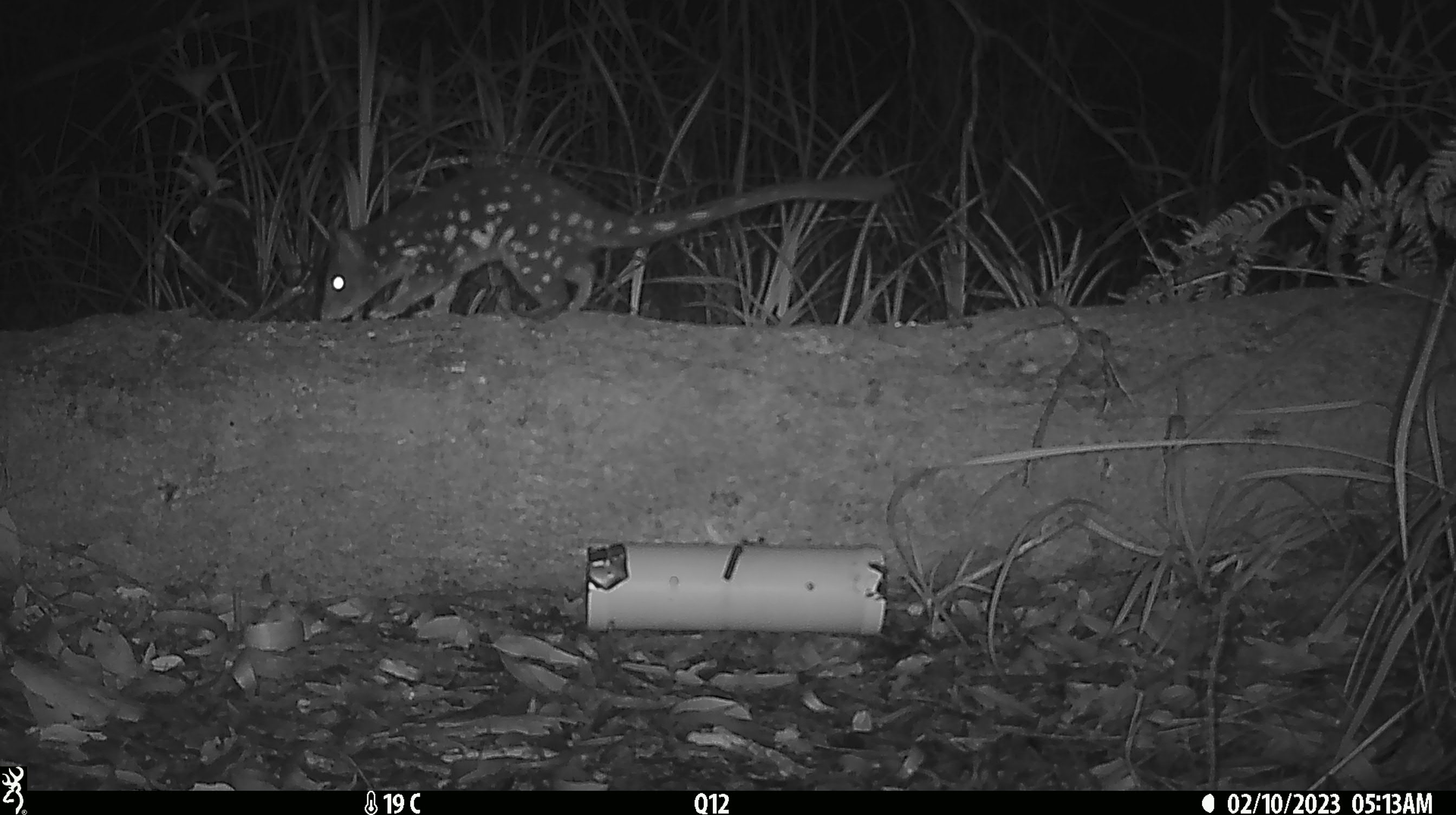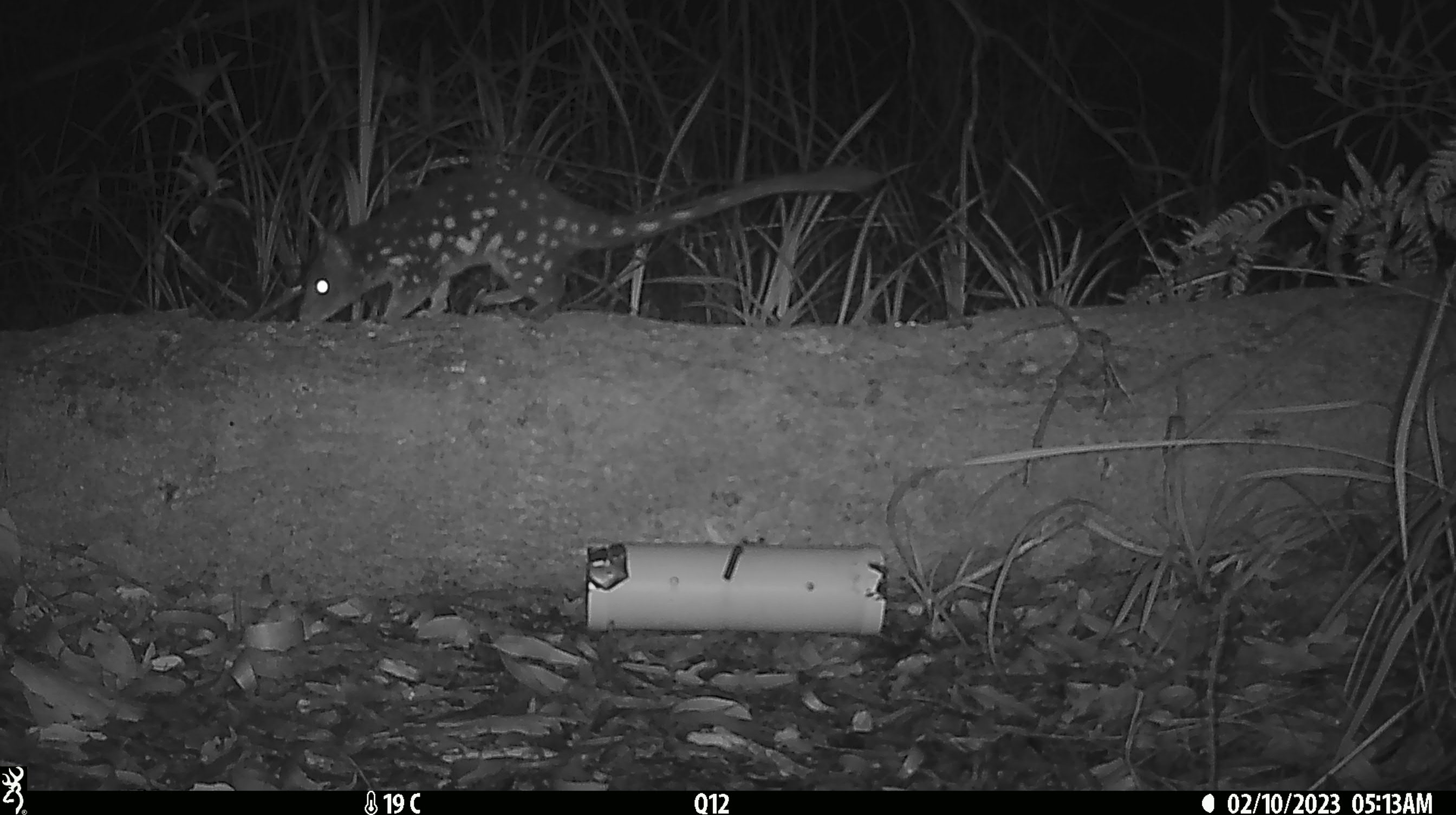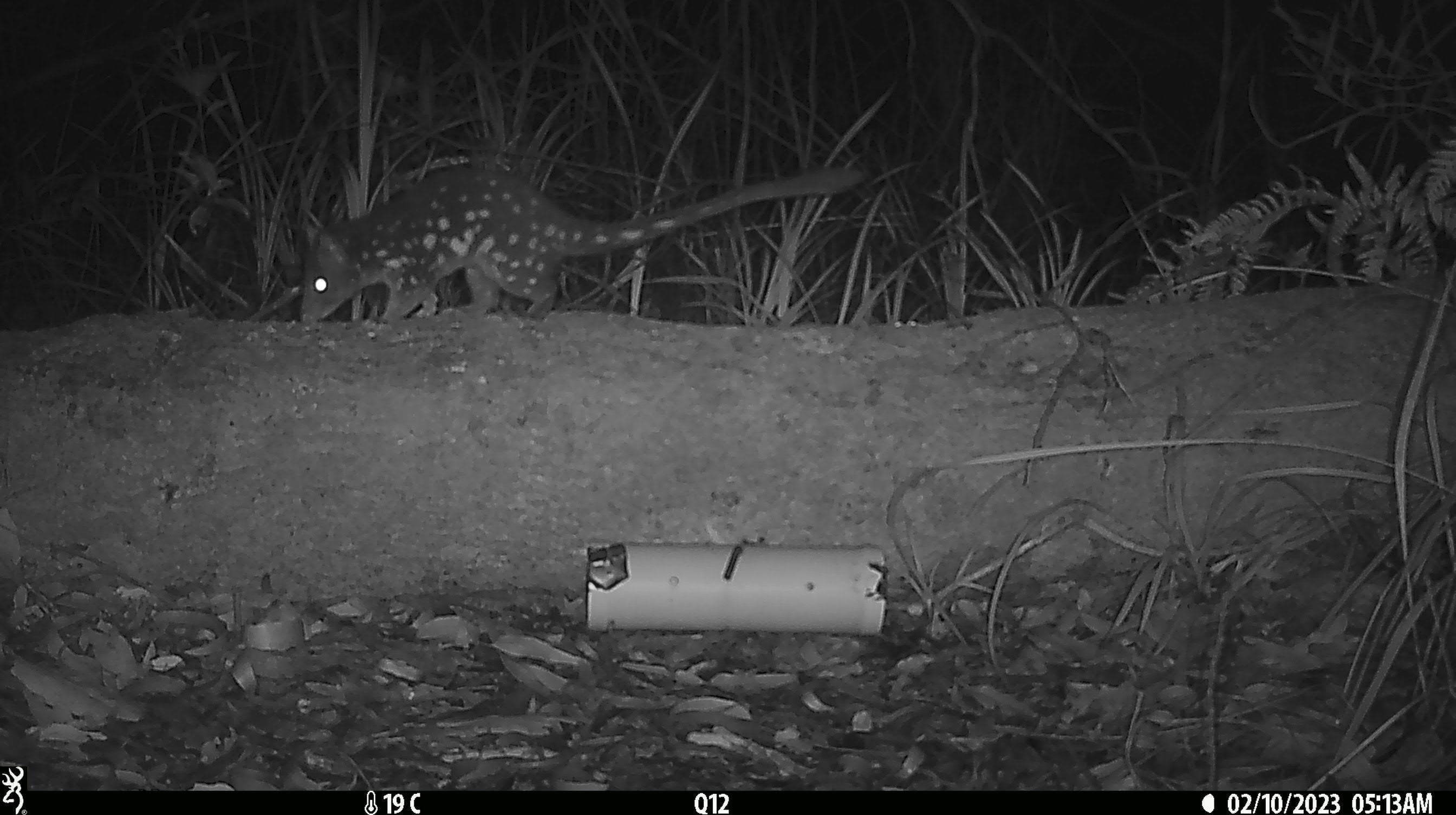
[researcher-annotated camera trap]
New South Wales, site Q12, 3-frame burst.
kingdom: Animalia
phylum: Chordata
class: Mammalia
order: Dasyuromorphia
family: Dasyuridae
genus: Dasyurus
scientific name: Dasyurus maculatus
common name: spotted-tailed quoll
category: quoll